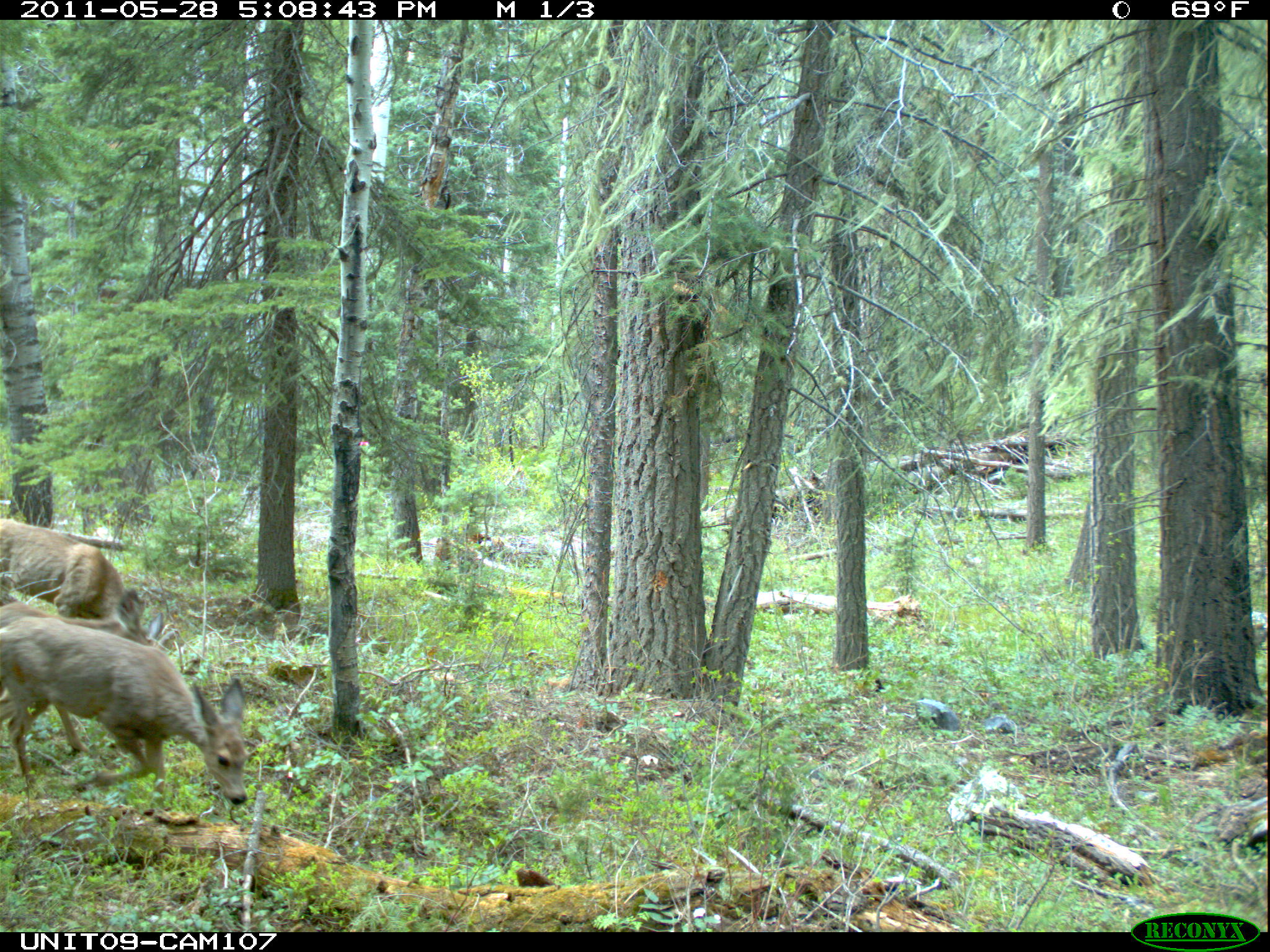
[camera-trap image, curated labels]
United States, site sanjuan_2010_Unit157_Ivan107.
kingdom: Animalia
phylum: Chordata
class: Mammalia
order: Artiodactyla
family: Cervidae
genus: Odocoileus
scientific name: Odocoileus hemionus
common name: mule deer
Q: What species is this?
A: Odocoileus hemionus (mule deer).